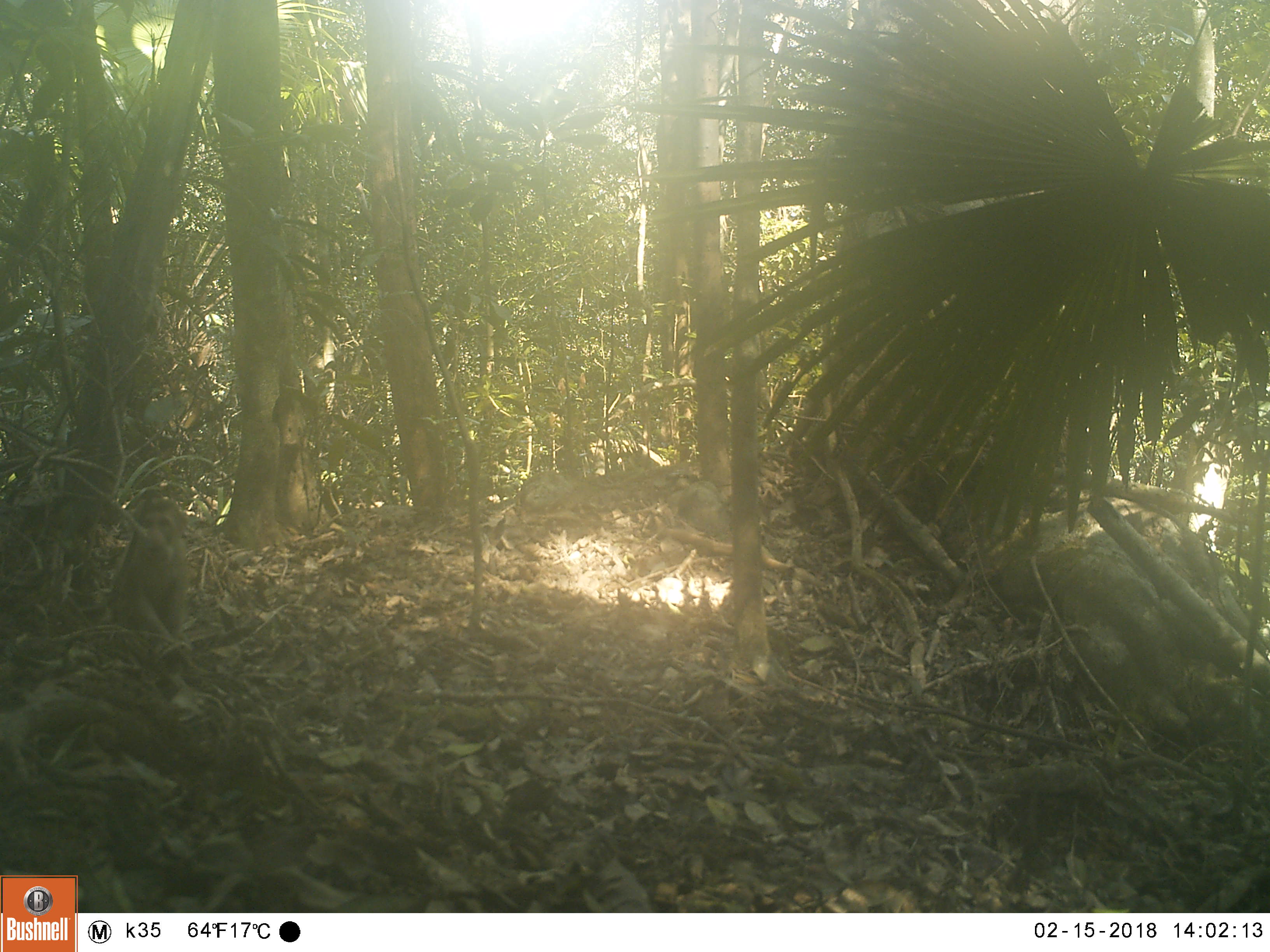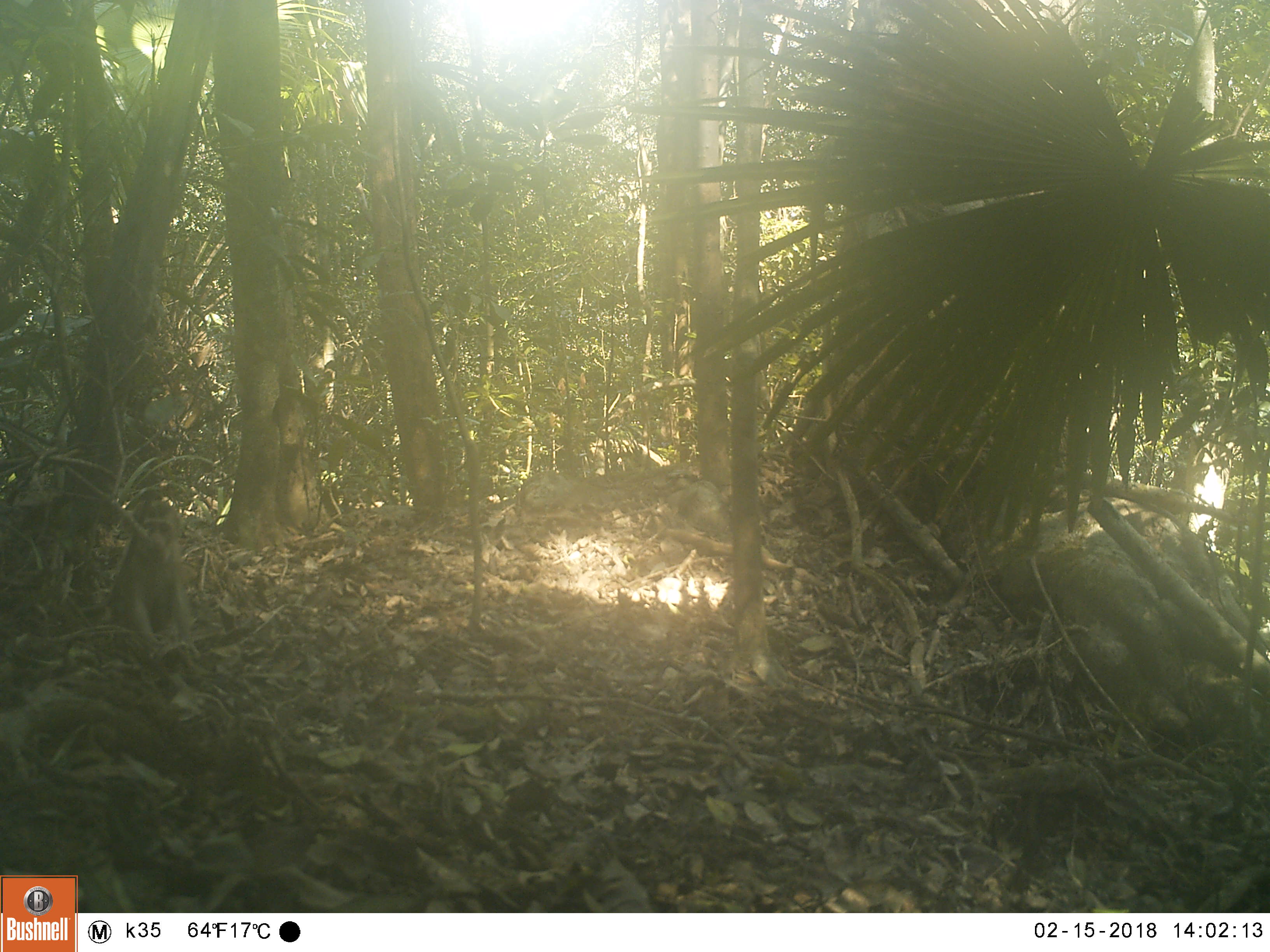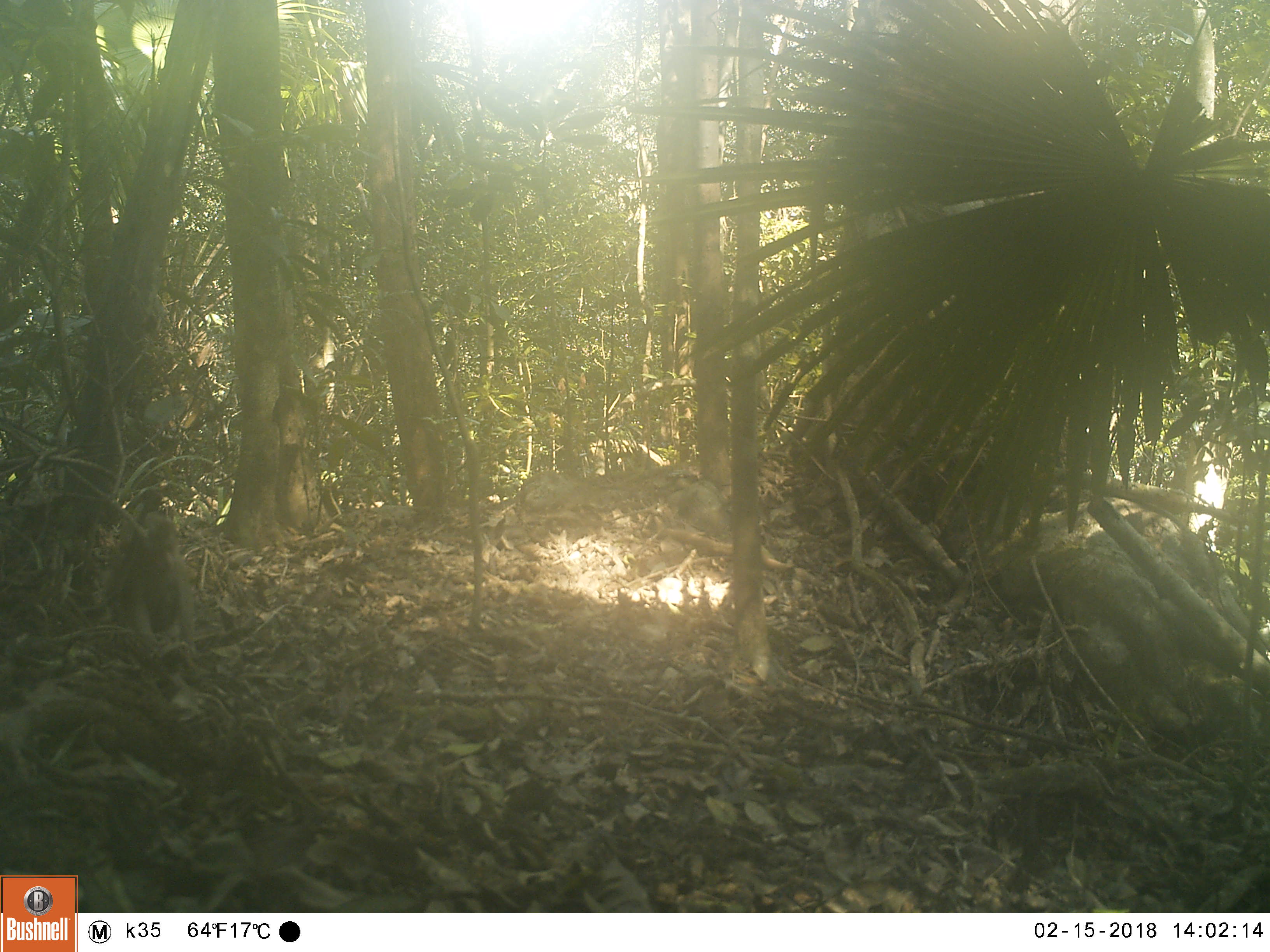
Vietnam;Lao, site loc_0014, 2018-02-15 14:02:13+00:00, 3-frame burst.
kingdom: Animalia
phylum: Chordata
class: Mammalia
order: Primates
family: Cercopithecidae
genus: Macaca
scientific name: Macaca nemestrina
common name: pig-tailed macaque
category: pig tailed macaque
Pig tailed macaque (pig-tailed macaque) (Macaca nemestrina). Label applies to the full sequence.